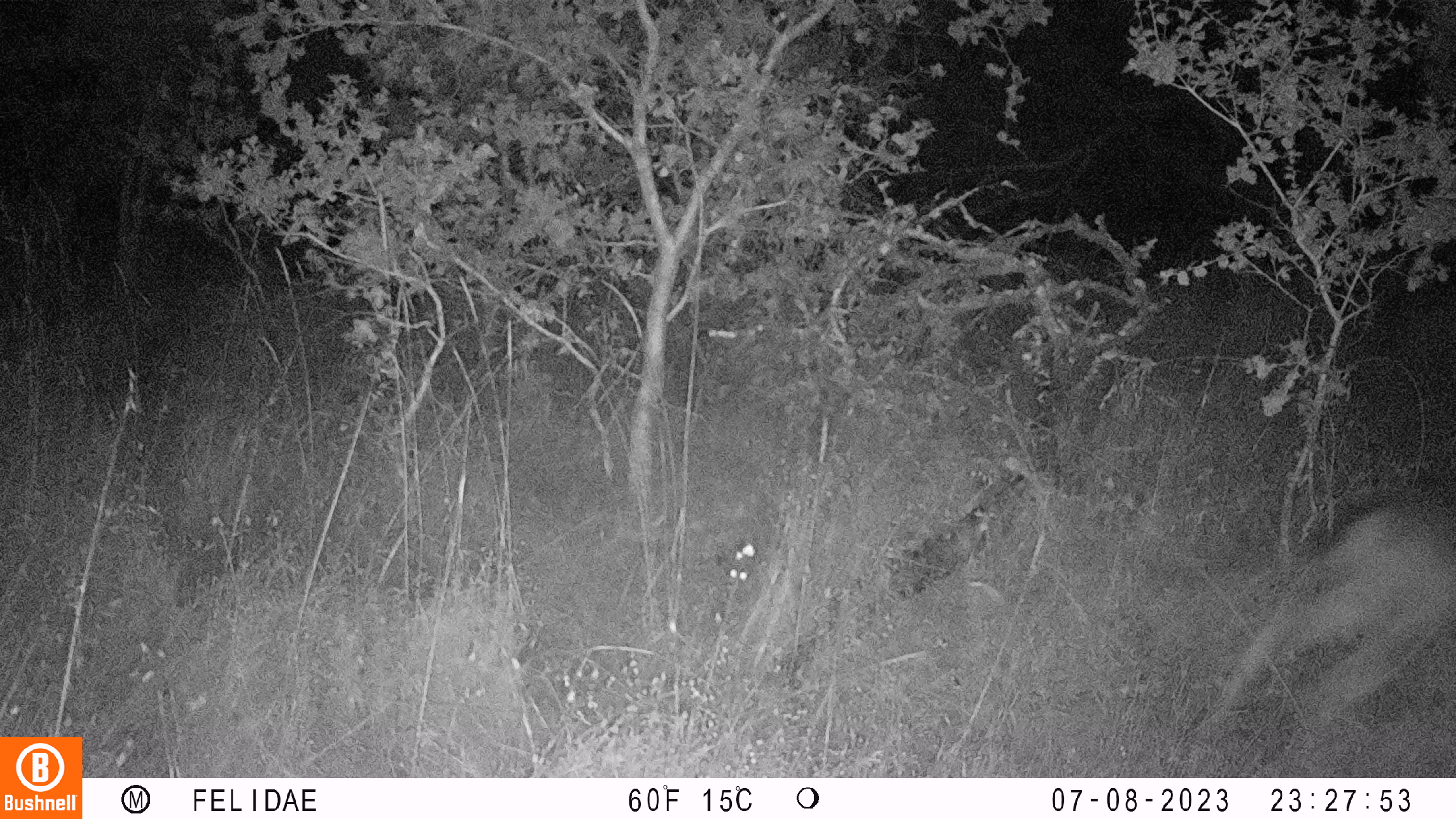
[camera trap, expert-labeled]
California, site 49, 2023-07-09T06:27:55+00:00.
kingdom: Animalia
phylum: Chordata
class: Mammalia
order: Artiodactyla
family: Cervidae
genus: Odocoileus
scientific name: Odocoileus hemionus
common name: mule deer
Mule deer (Odocoileus hemionus).